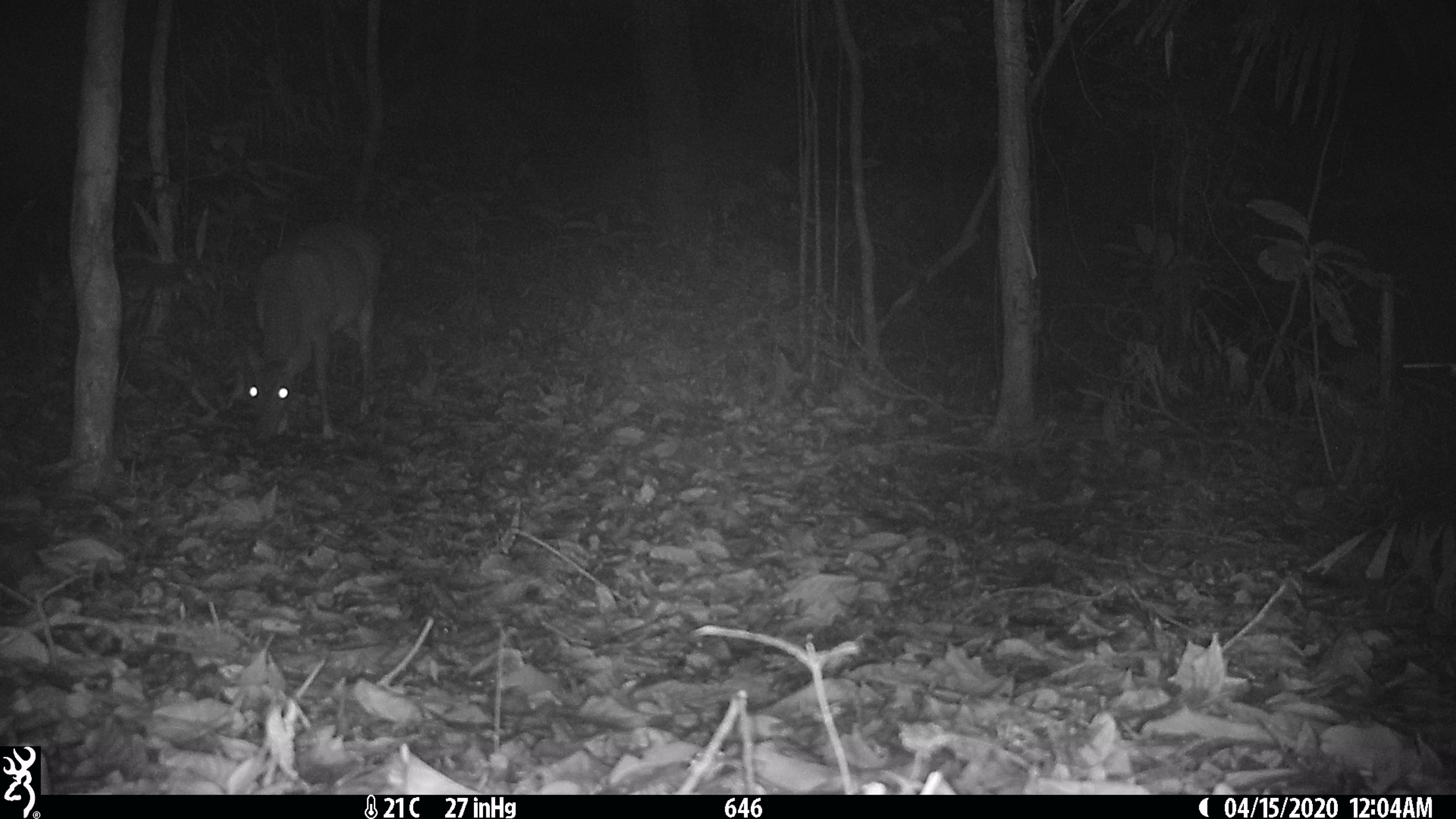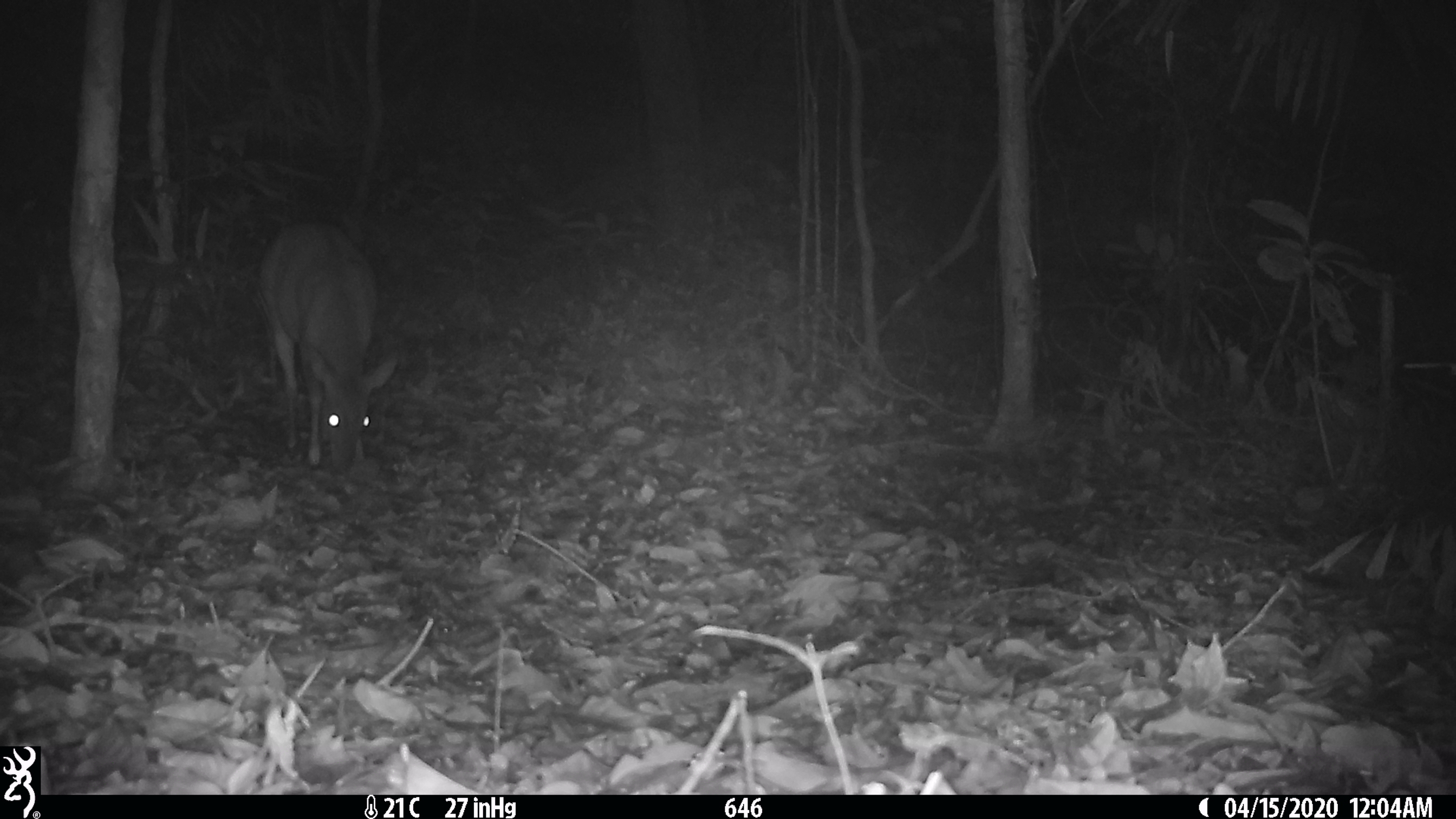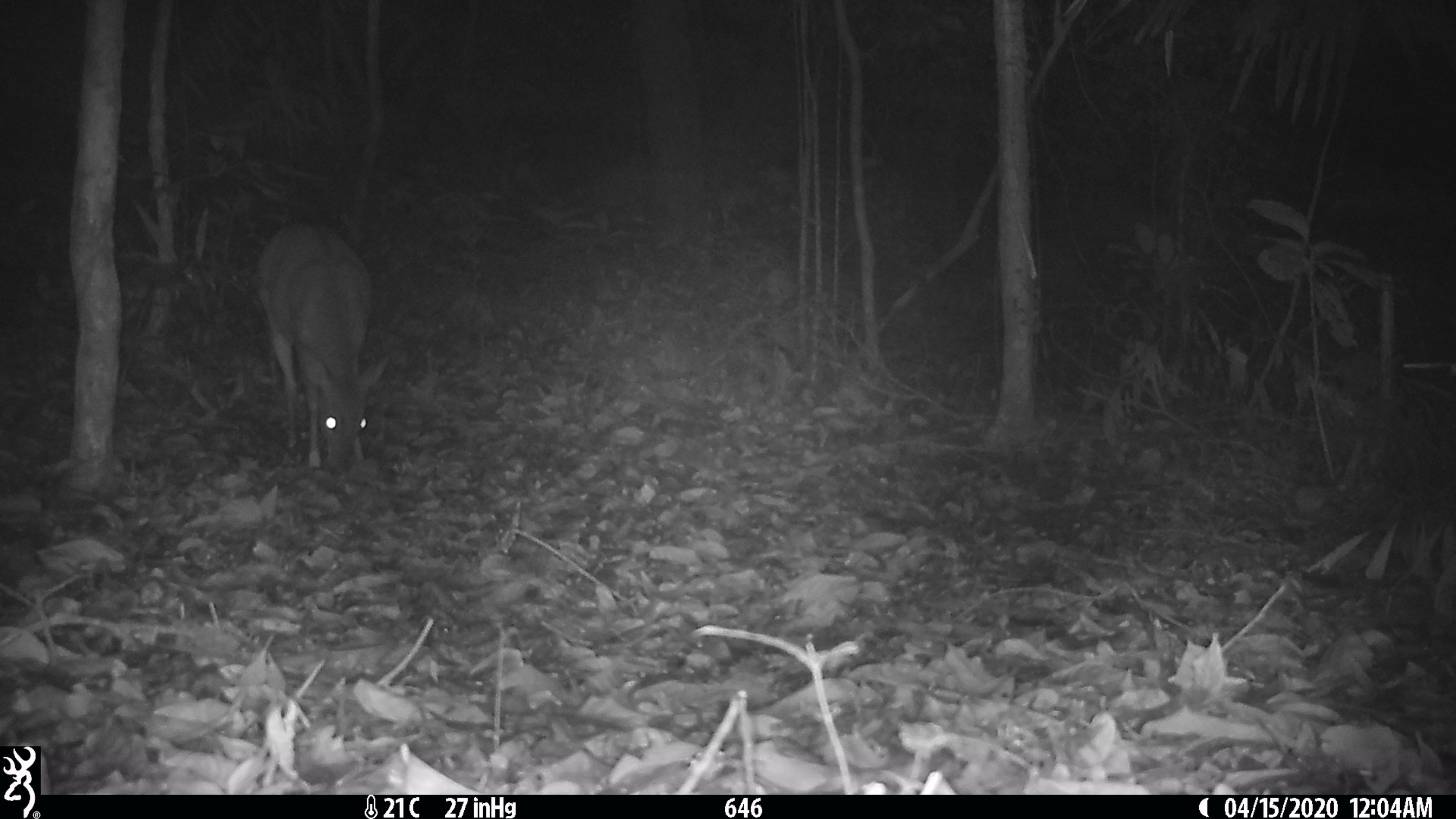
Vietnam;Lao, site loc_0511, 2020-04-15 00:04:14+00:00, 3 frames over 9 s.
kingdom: Animalia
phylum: Chordata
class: Mammalia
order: Artiodactyla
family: Cervidae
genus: Muntiacus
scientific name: Muntiacus vuquangensis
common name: large-antlered muntjac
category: large antlered muntjac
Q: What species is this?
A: Large antlered muntjac (large-antlered muntjac) (Muntiacus vuquangensis).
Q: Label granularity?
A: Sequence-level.